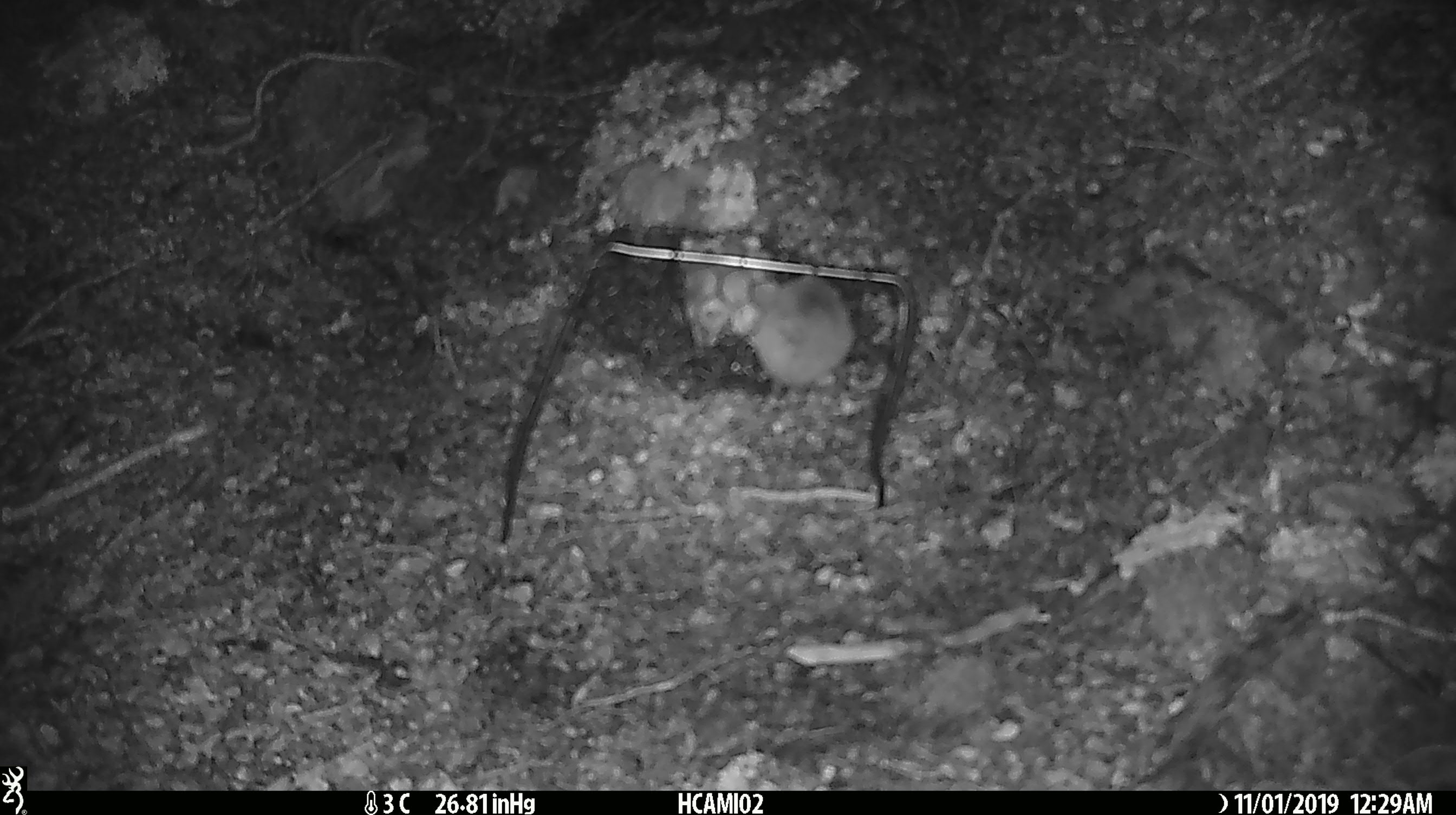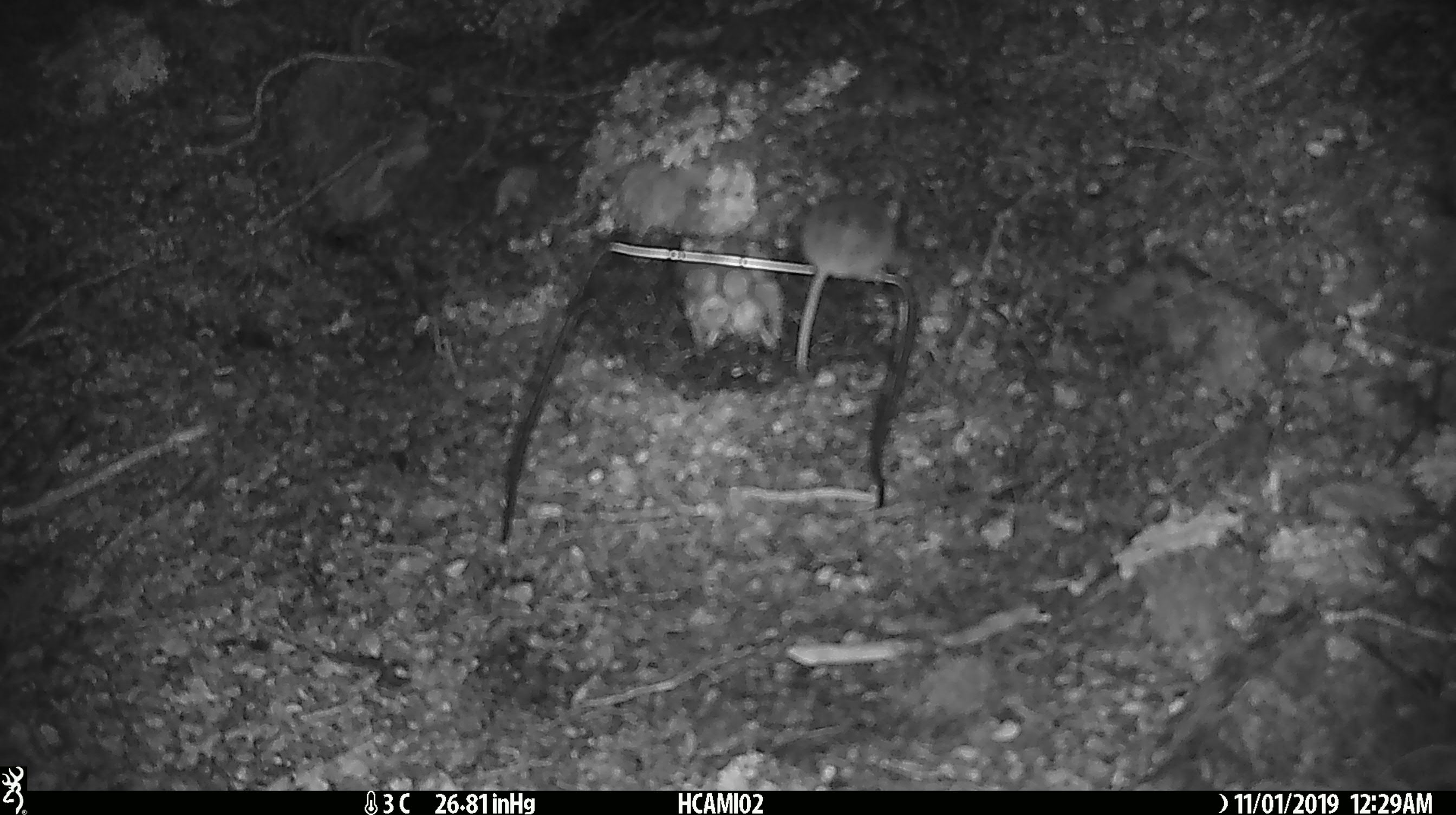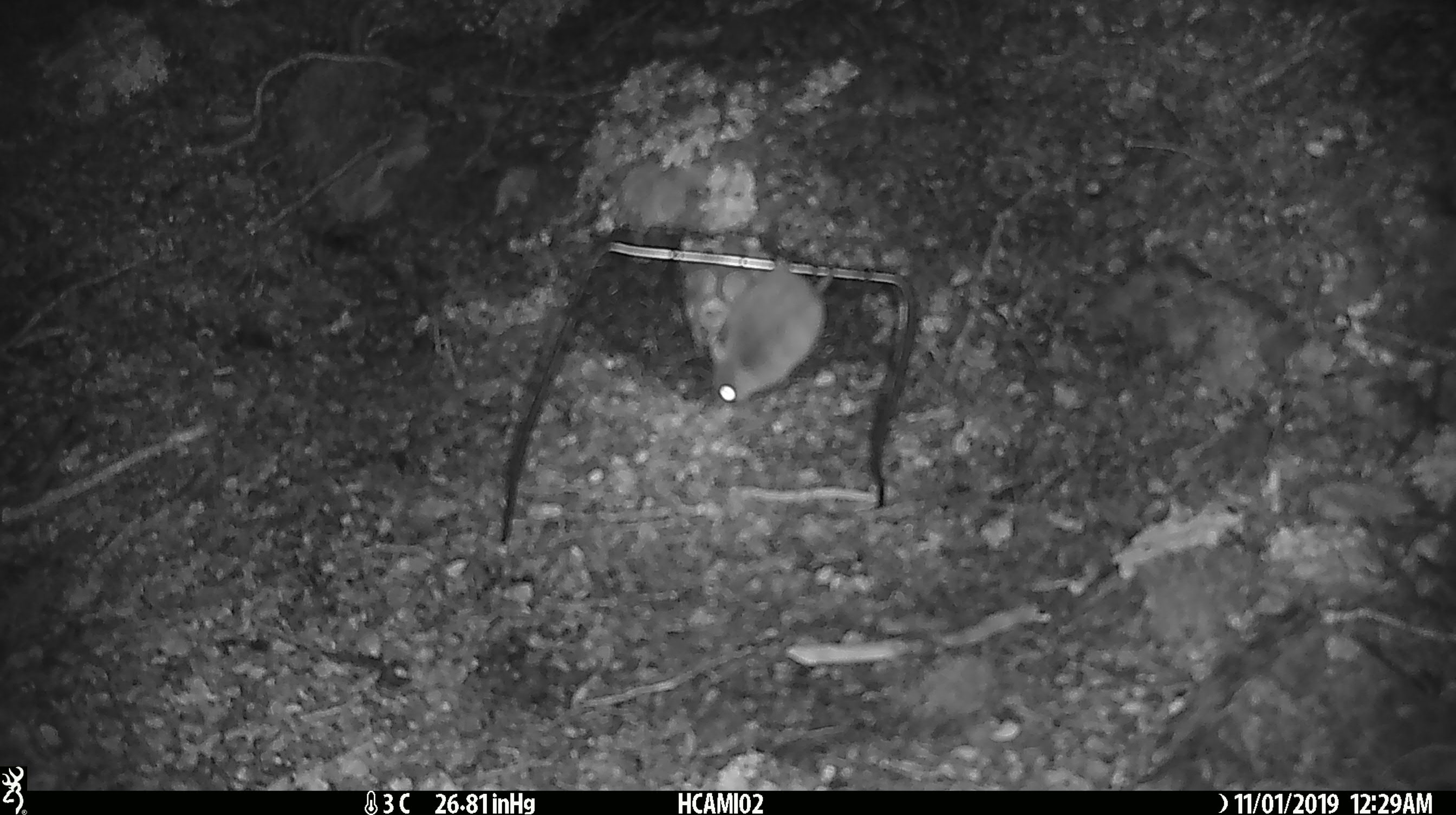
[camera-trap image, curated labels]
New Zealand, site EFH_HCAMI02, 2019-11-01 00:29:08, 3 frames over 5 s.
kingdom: Animalia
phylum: Chordata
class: Mammalia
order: Rodentia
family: Muridae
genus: Mus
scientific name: Mus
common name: mouse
Mouse (Mus).